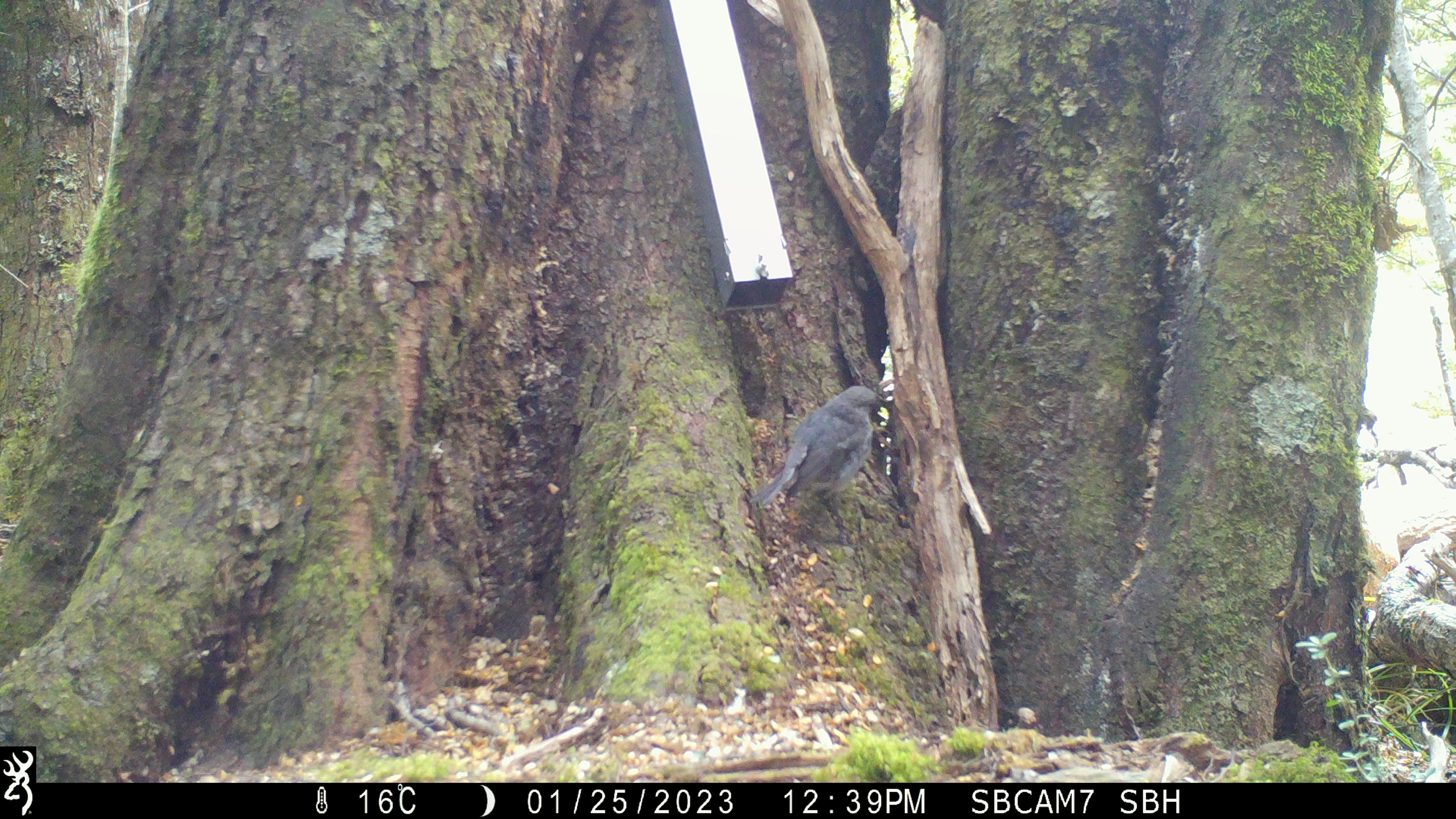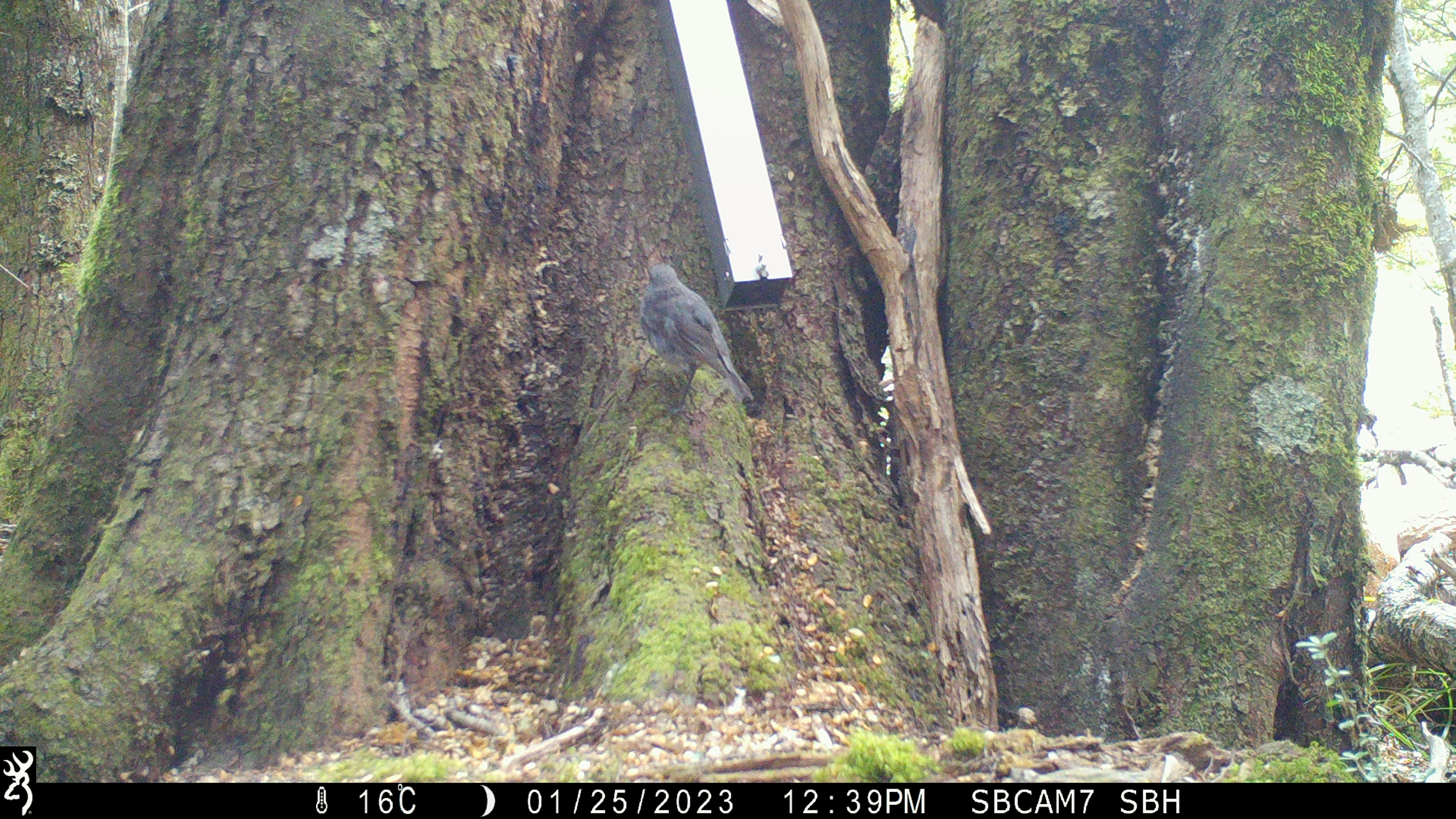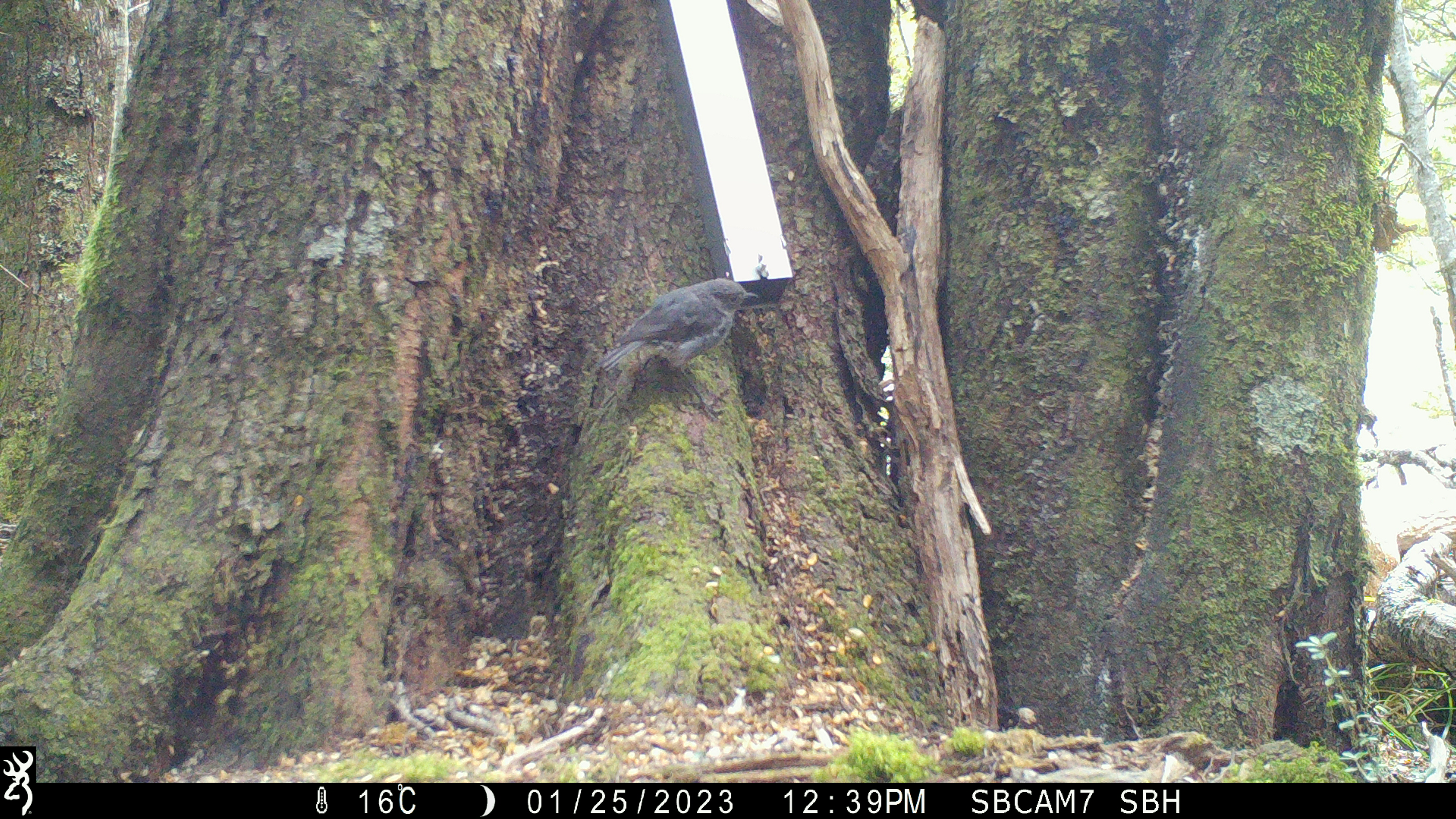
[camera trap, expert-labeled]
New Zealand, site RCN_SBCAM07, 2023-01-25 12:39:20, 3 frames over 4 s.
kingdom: Animalia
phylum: Chordata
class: Aves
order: Passeriformes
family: Petroicidae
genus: Petroica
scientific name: Petroica australis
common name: new zealand robin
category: robin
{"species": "robin (new zealand robin) (Petroica australis)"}